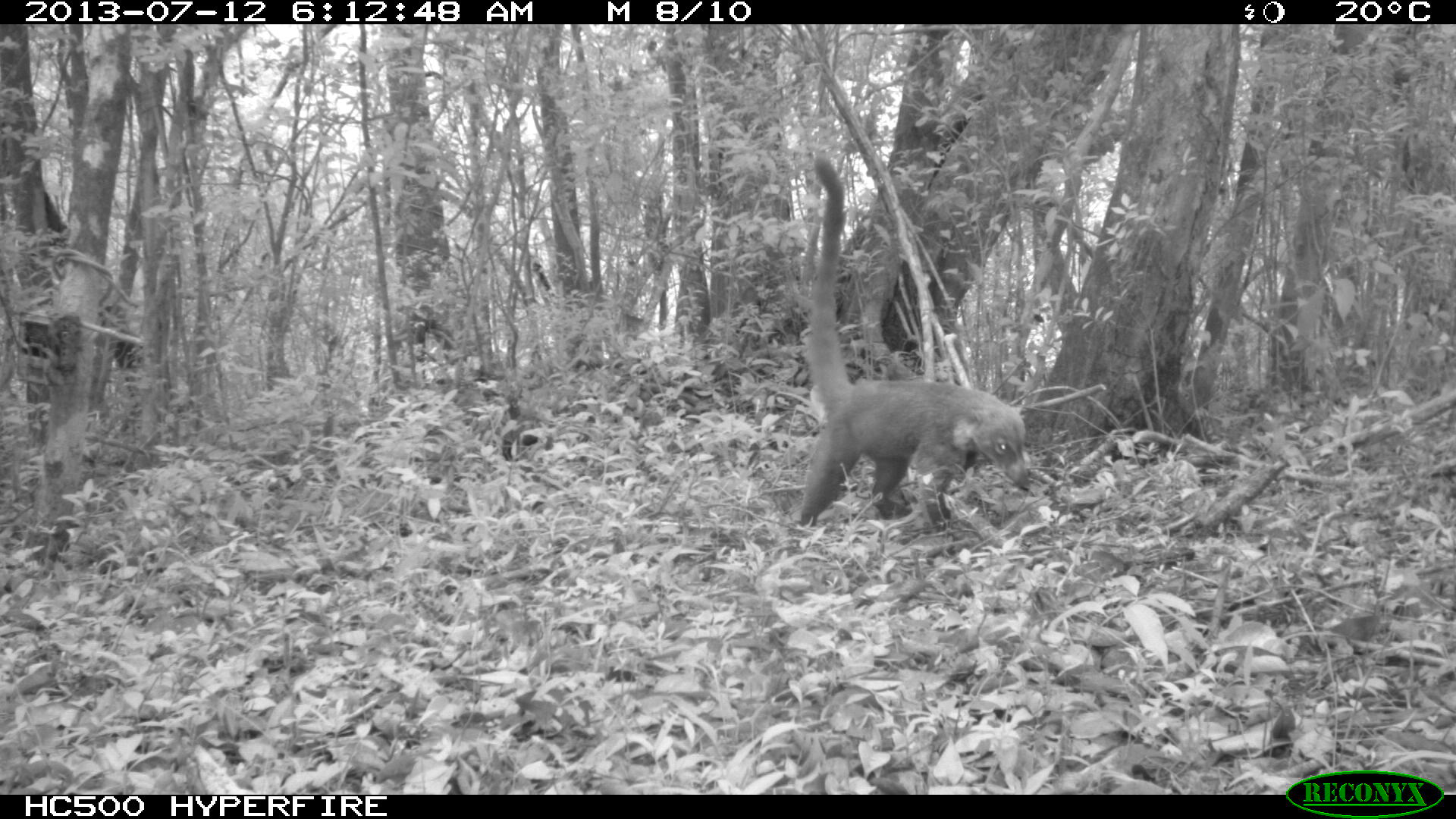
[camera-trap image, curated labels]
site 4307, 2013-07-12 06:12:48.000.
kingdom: Animalia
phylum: Chordata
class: Mammalia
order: Carnivora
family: Procyonidae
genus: Nasua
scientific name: Nasua narica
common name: white-nosed coati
Nasua narica (white-nosed coati), count 1.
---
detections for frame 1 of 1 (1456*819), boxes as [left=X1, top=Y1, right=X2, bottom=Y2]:
nasua narica: [left=797, top=153, right=1035, bottom=527]